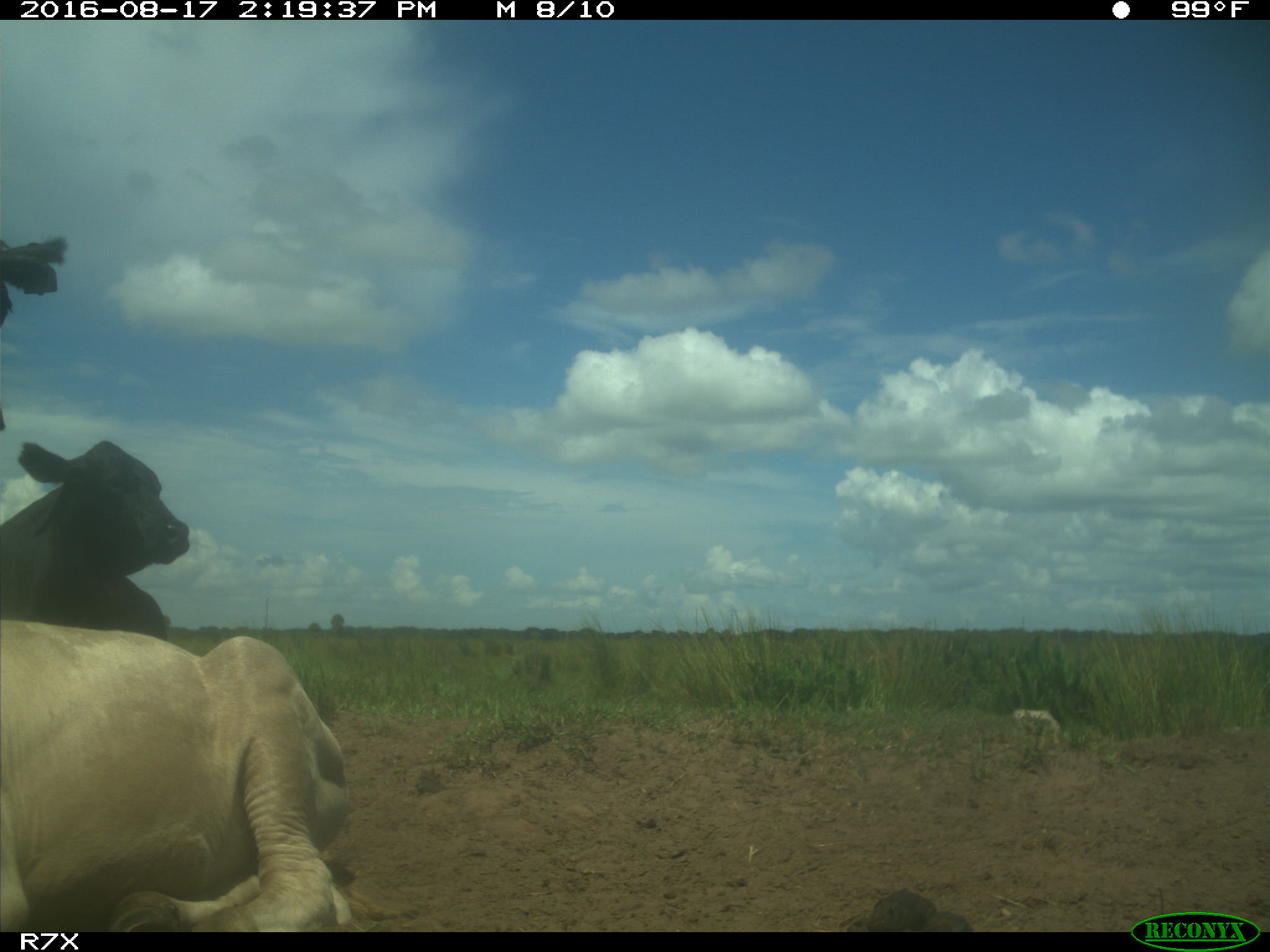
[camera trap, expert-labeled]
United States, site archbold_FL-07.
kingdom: Animalia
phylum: Chordata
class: Mammalia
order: Artiodactyla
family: Bovidae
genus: Bos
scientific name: Bos taurus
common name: domestic cow